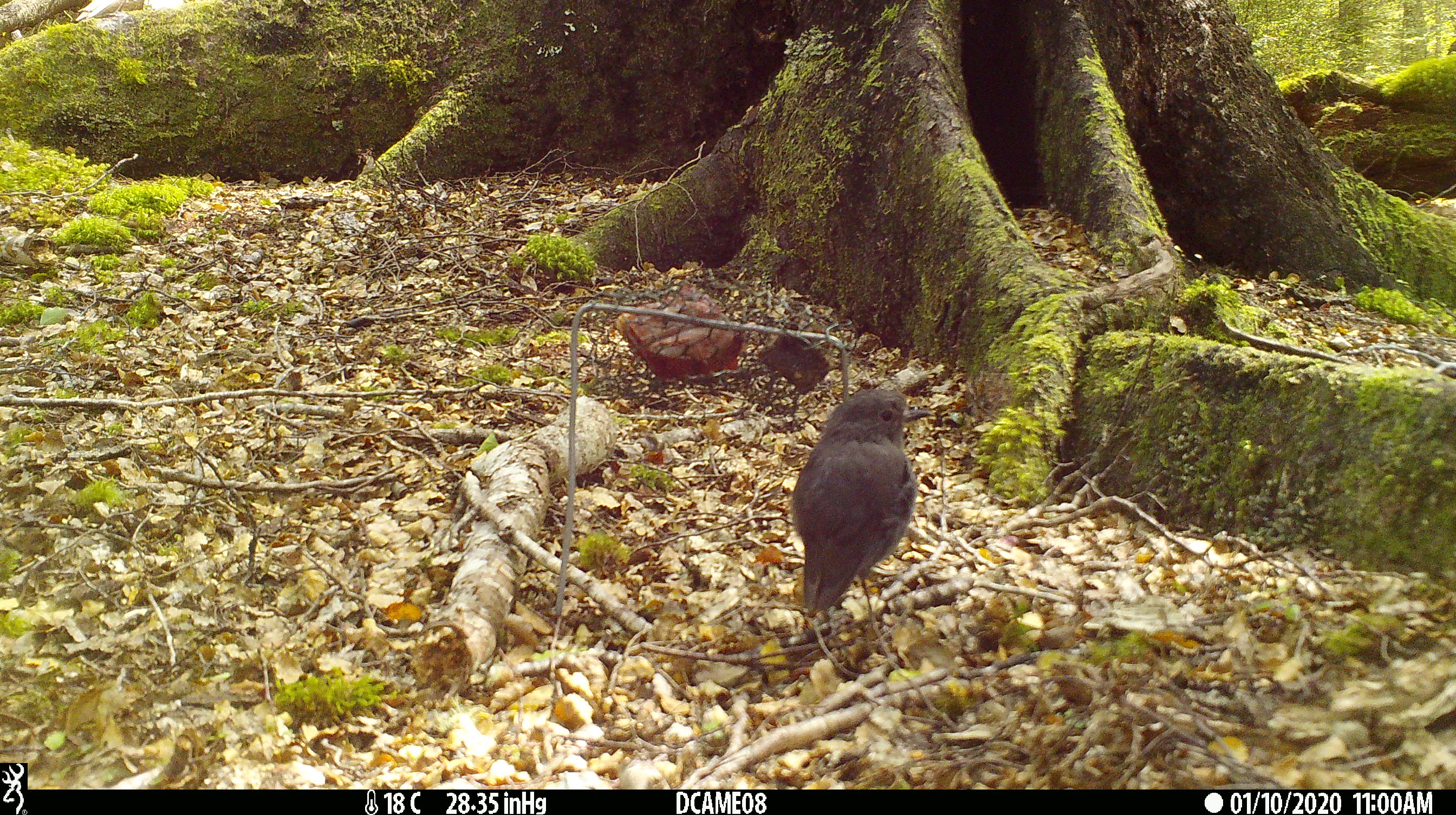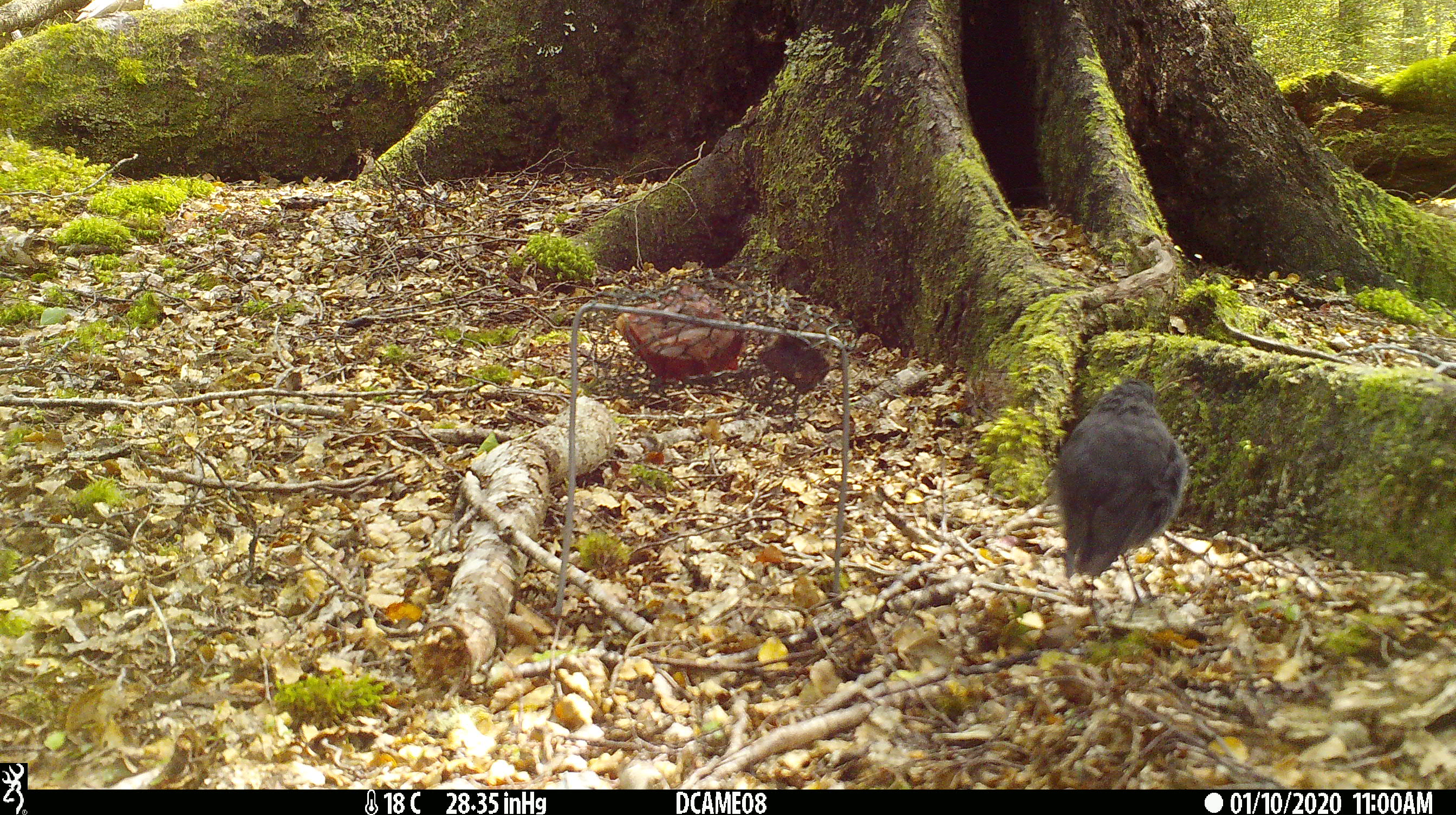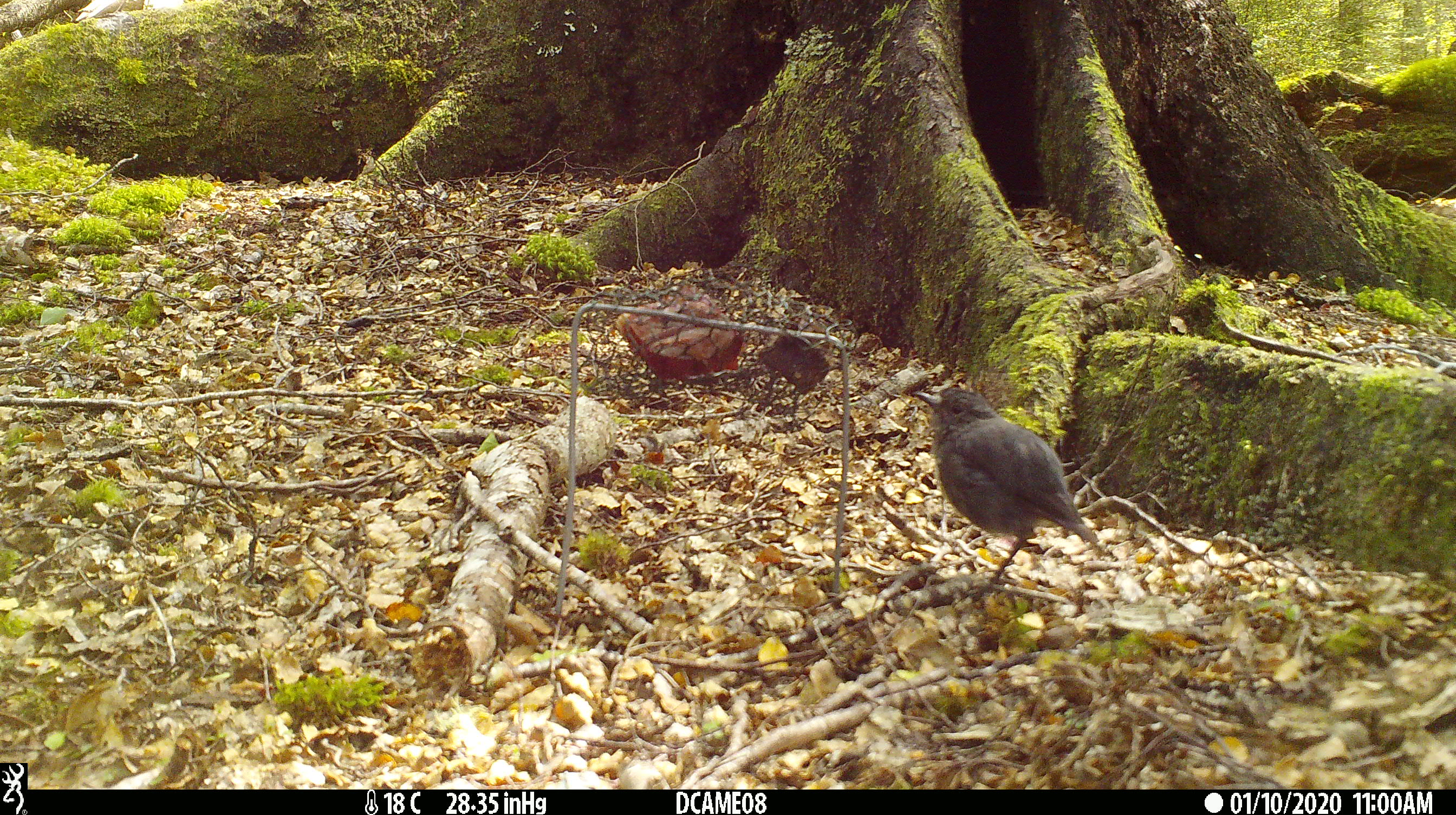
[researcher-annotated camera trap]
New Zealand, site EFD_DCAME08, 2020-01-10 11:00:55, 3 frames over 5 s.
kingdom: Animalia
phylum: Chordata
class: Aves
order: Passeriformes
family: Petroicidae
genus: Petroica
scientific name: Petroica australis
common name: new zealand robin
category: robin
Robin (new zealand robin) (Petroica australis).